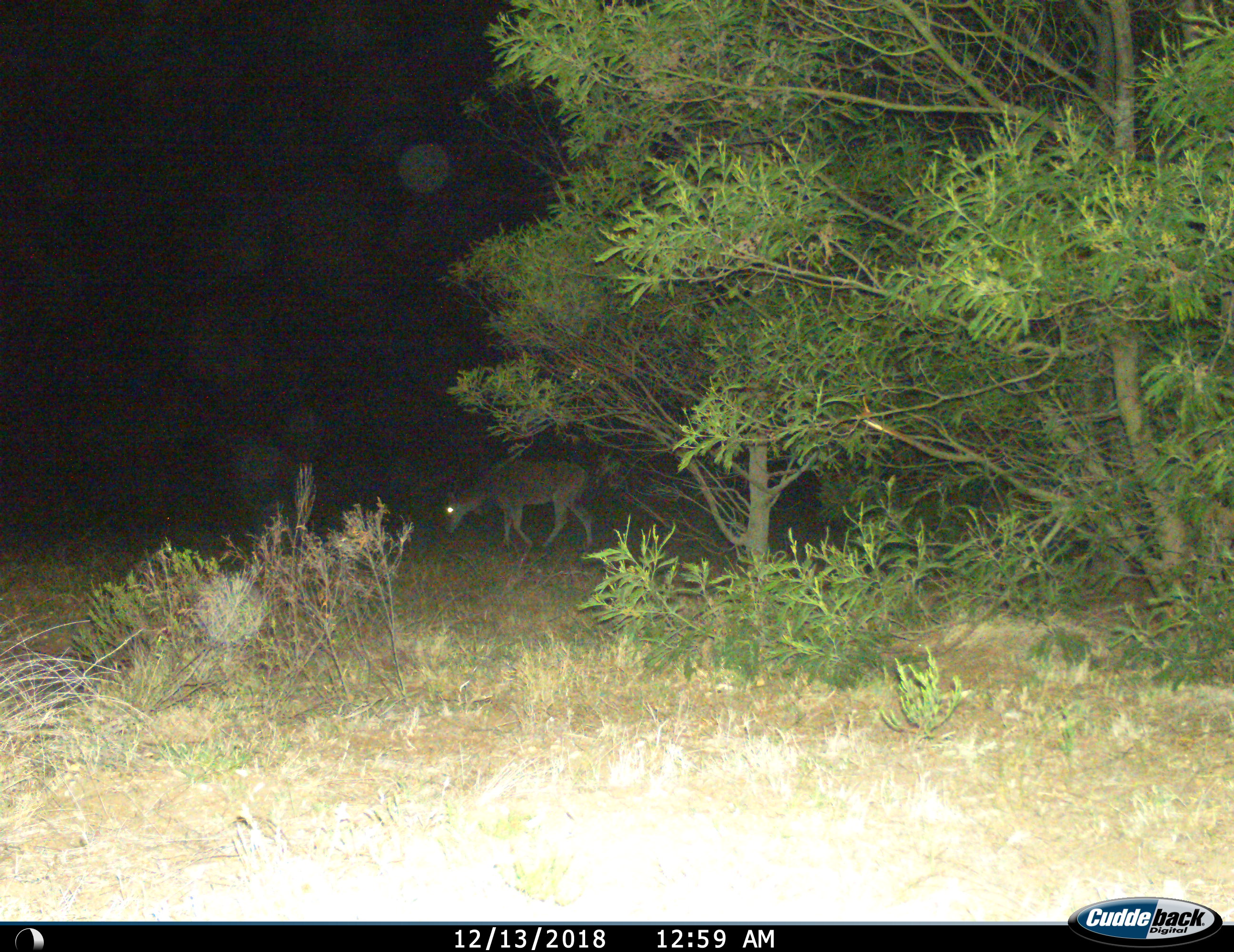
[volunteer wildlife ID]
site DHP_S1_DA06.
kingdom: Animalia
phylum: Chordata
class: Mammalia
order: Artiodactyla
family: Bovidae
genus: Tragelaphus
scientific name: Tragelaphus oryx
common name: eland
Eland (Tragelaphus oryx), count 1. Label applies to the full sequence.